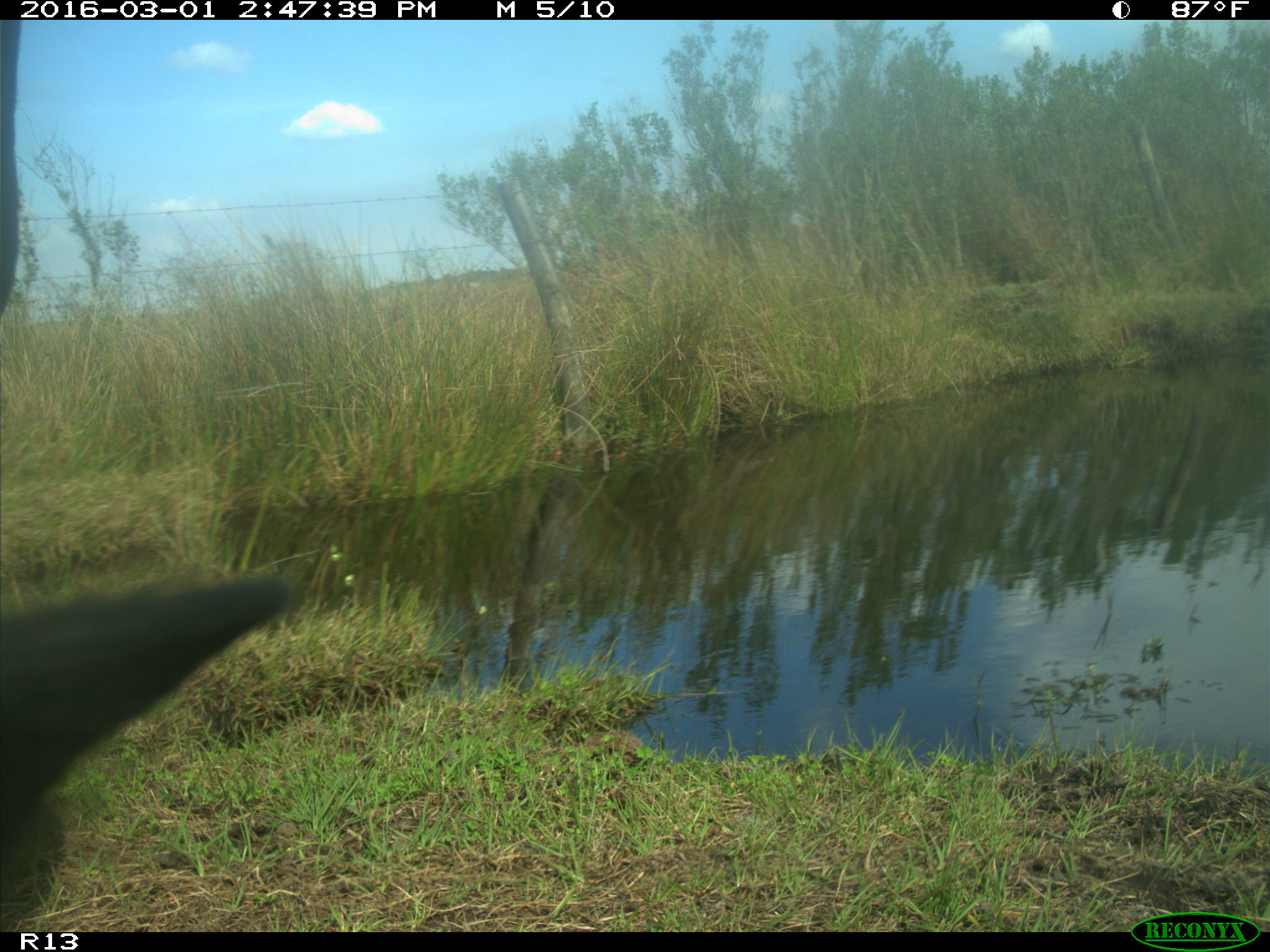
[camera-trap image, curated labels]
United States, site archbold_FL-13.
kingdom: Animalia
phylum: Chordata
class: Mammalia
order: Artiodactyla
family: Bovidae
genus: Bos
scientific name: Bos taurus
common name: domestic cow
Bos taurus (domestic cow).